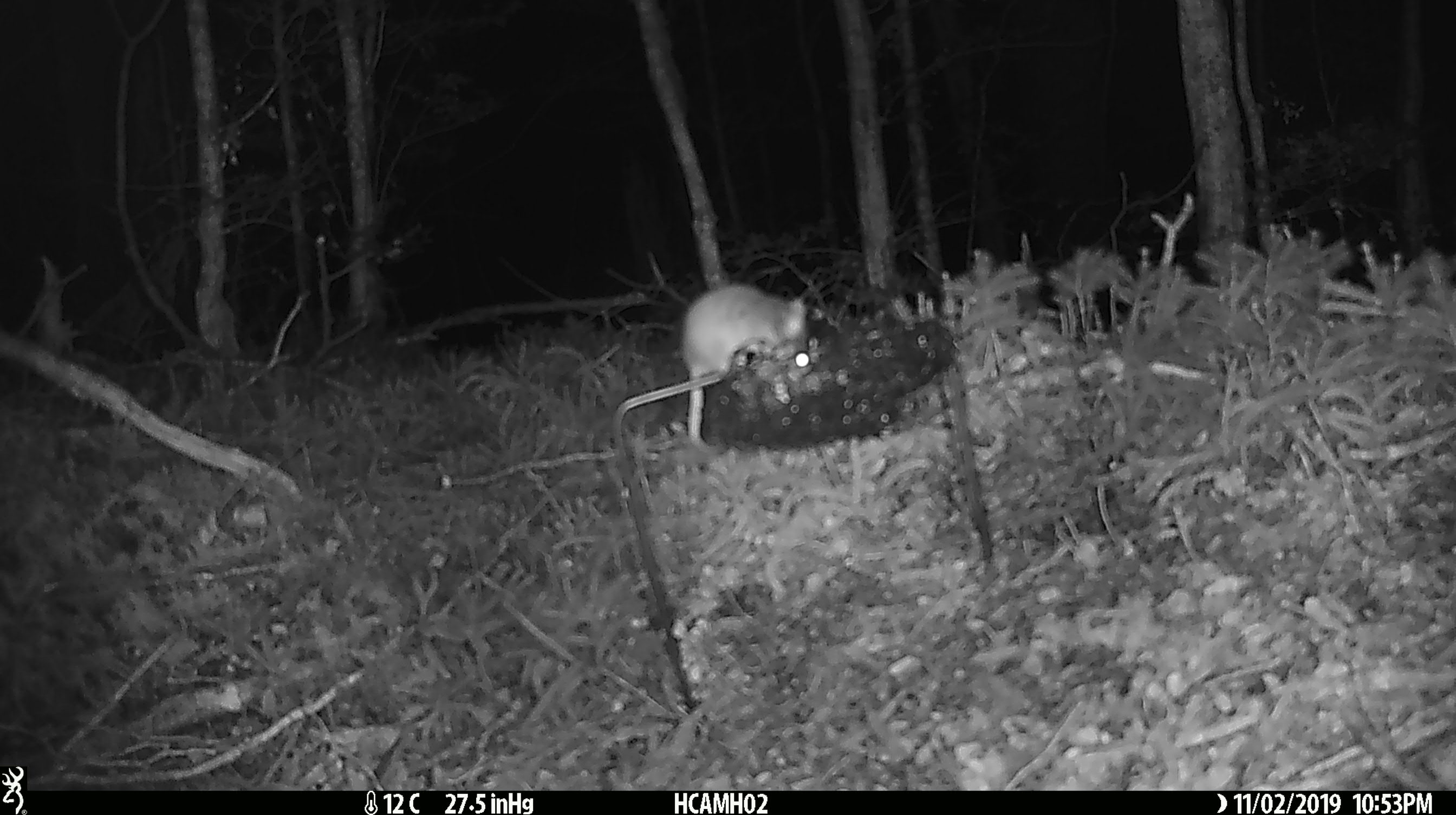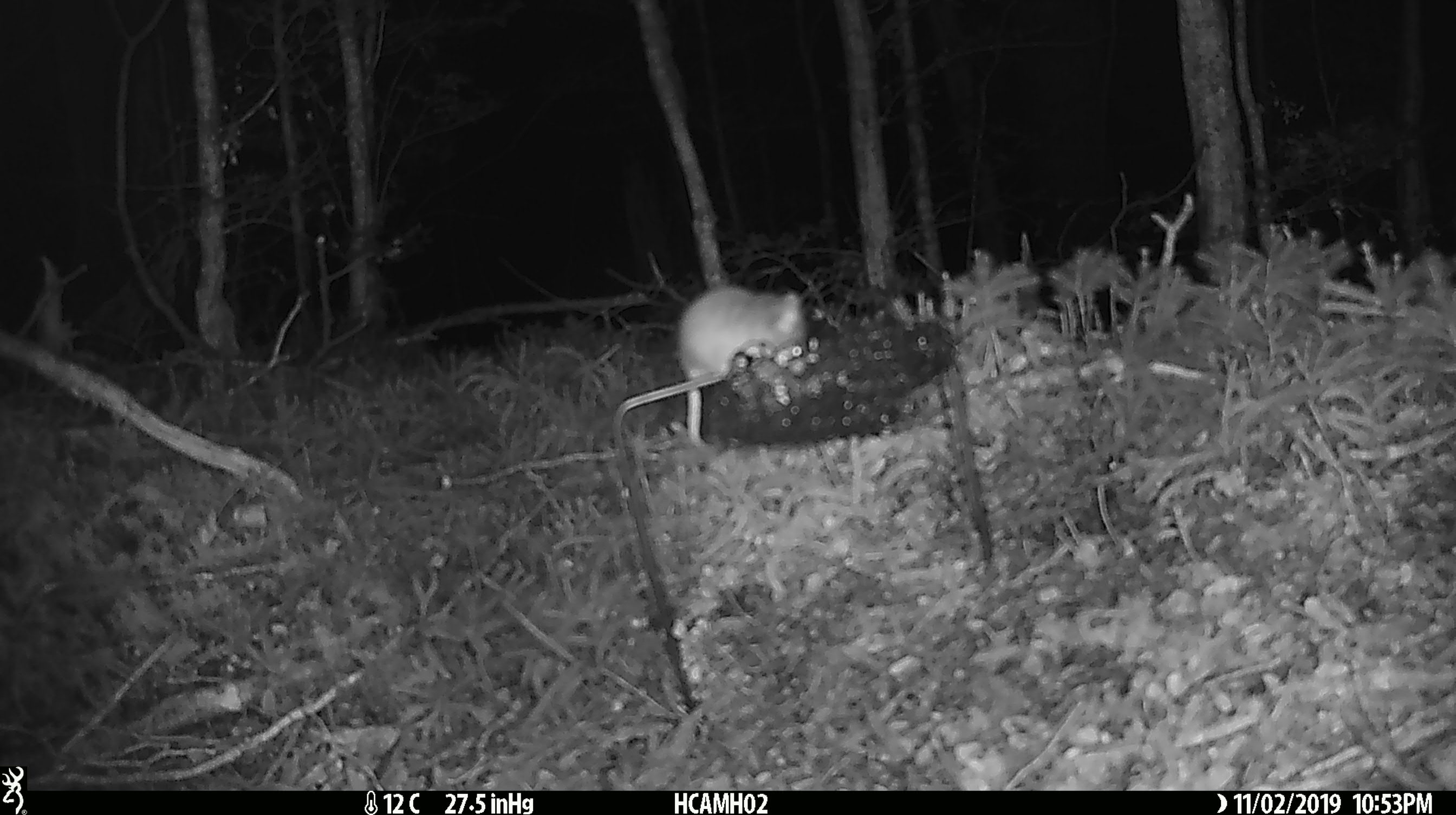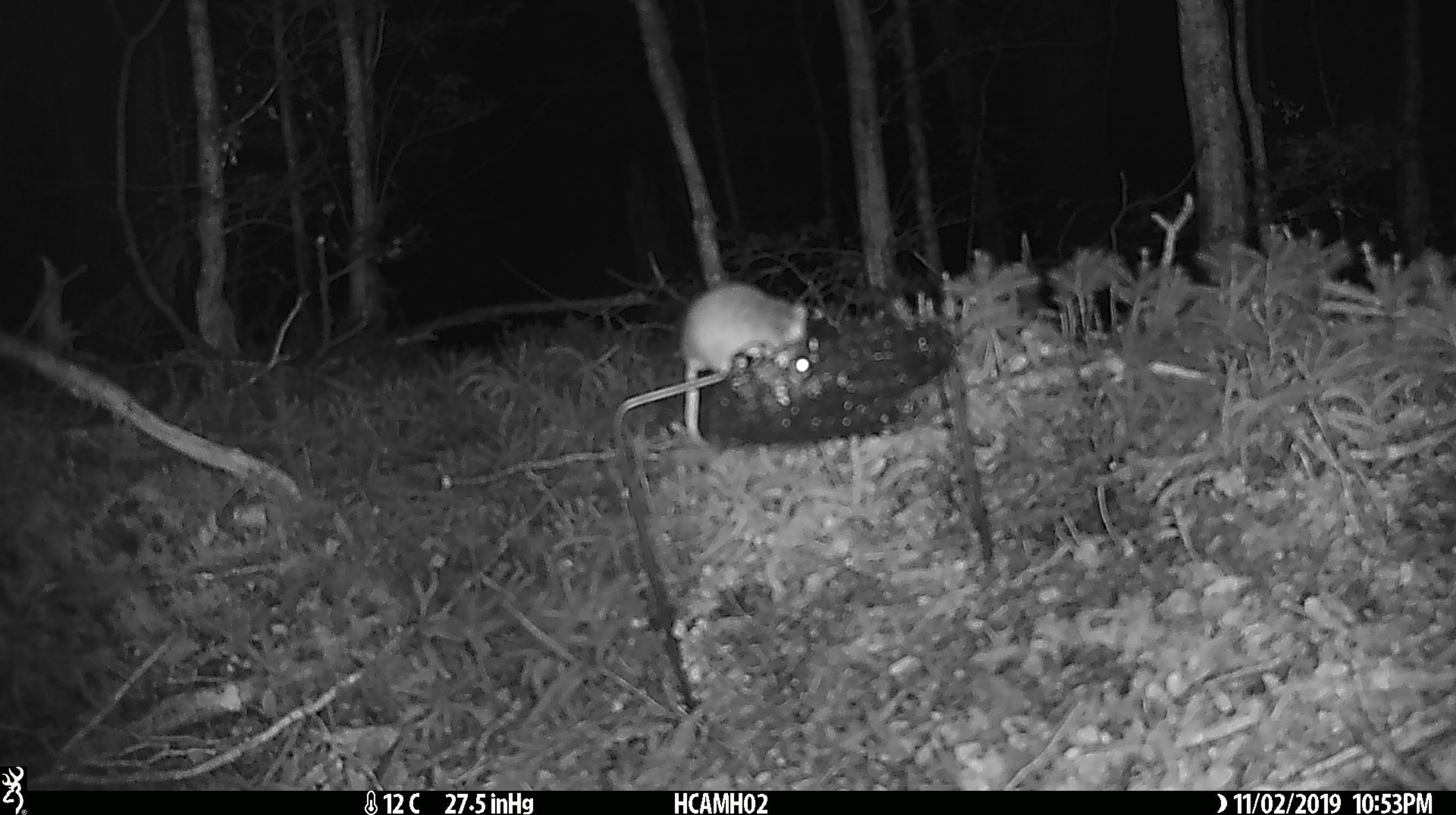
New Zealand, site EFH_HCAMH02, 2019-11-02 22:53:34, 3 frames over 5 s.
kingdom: Animalia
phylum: Chordata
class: Mammalia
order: Rodentia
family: Muridae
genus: Mus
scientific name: Mus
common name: mouse